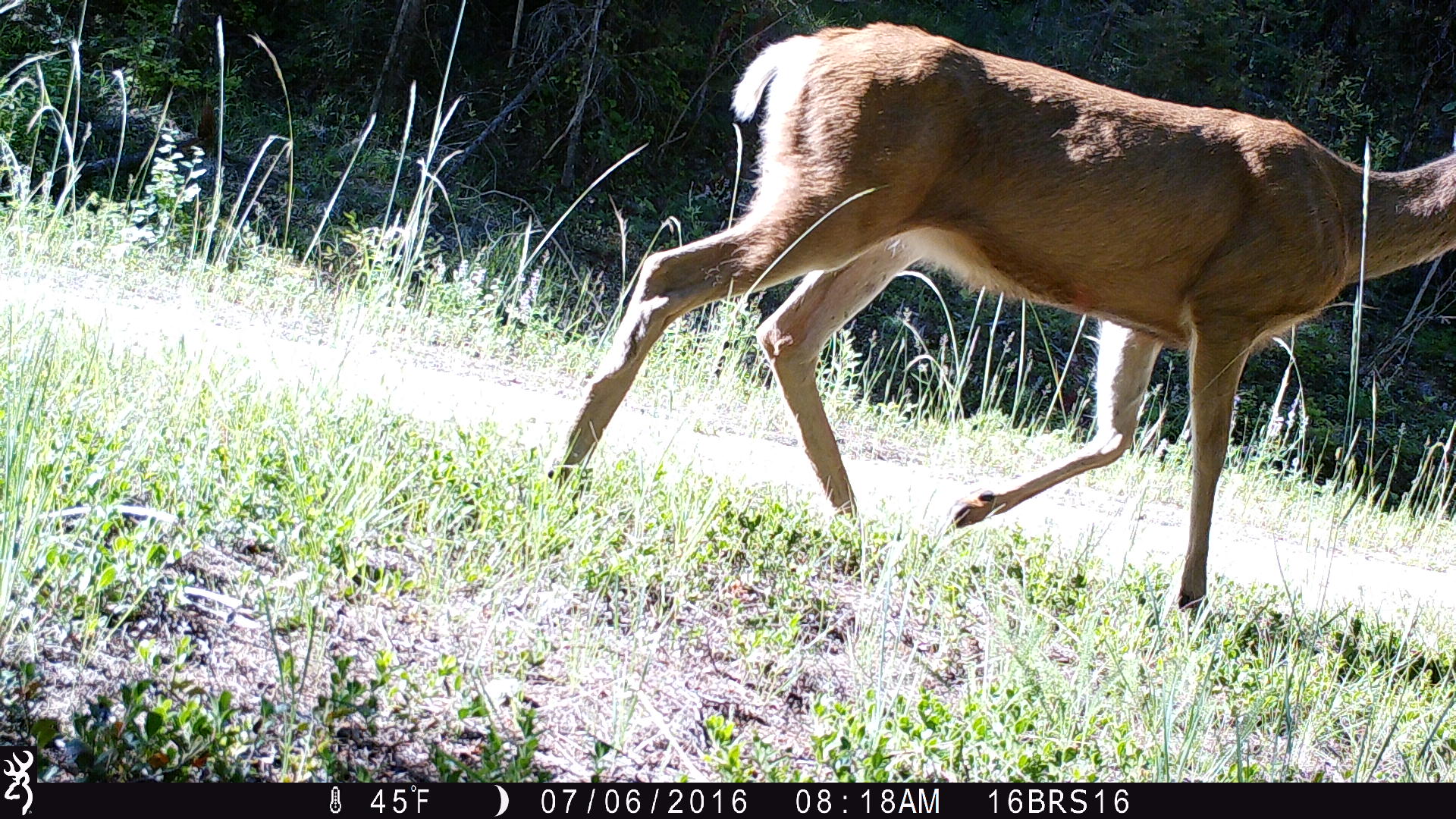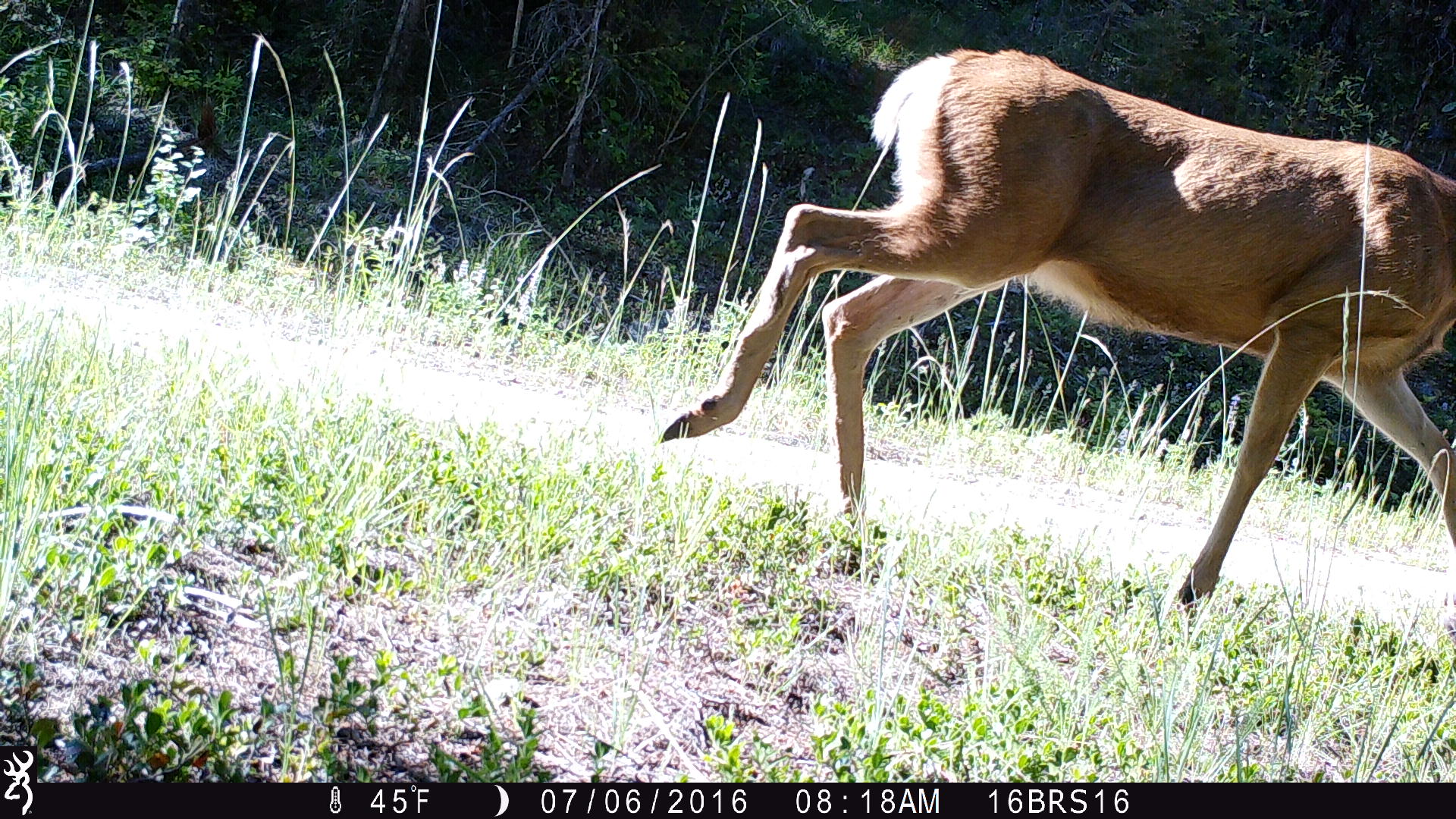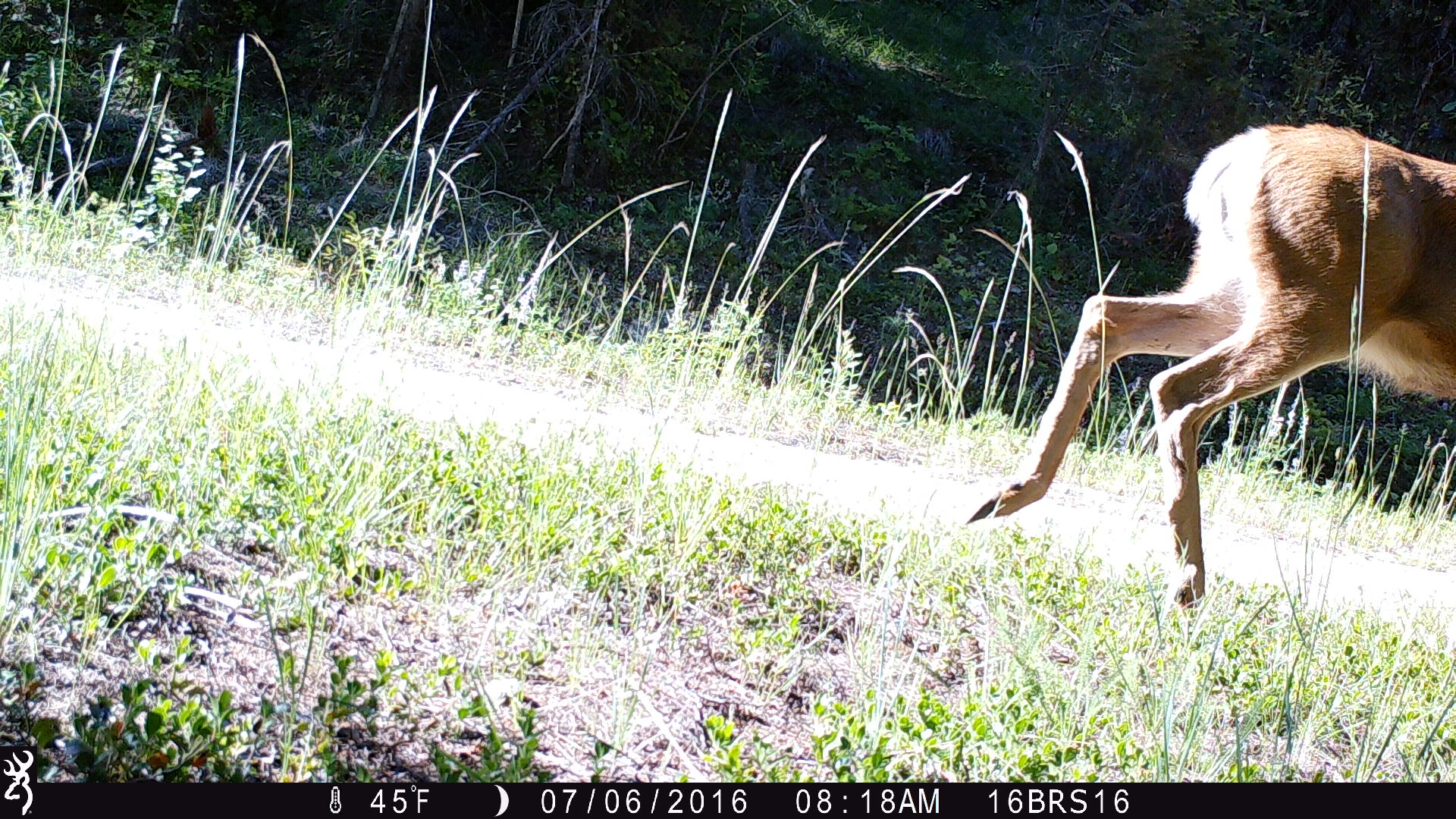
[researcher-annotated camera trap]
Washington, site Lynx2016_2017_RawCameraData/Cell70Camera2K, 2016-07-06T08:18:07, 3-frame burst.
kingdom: Animalia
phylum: Chordata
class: Mammalia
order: Artiodactyla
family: Cervidae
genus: Odocoileus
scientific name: Odocoileus hemionus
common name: mule deer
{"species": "Odocoileus hemionus (mule deer)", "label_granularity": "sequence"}